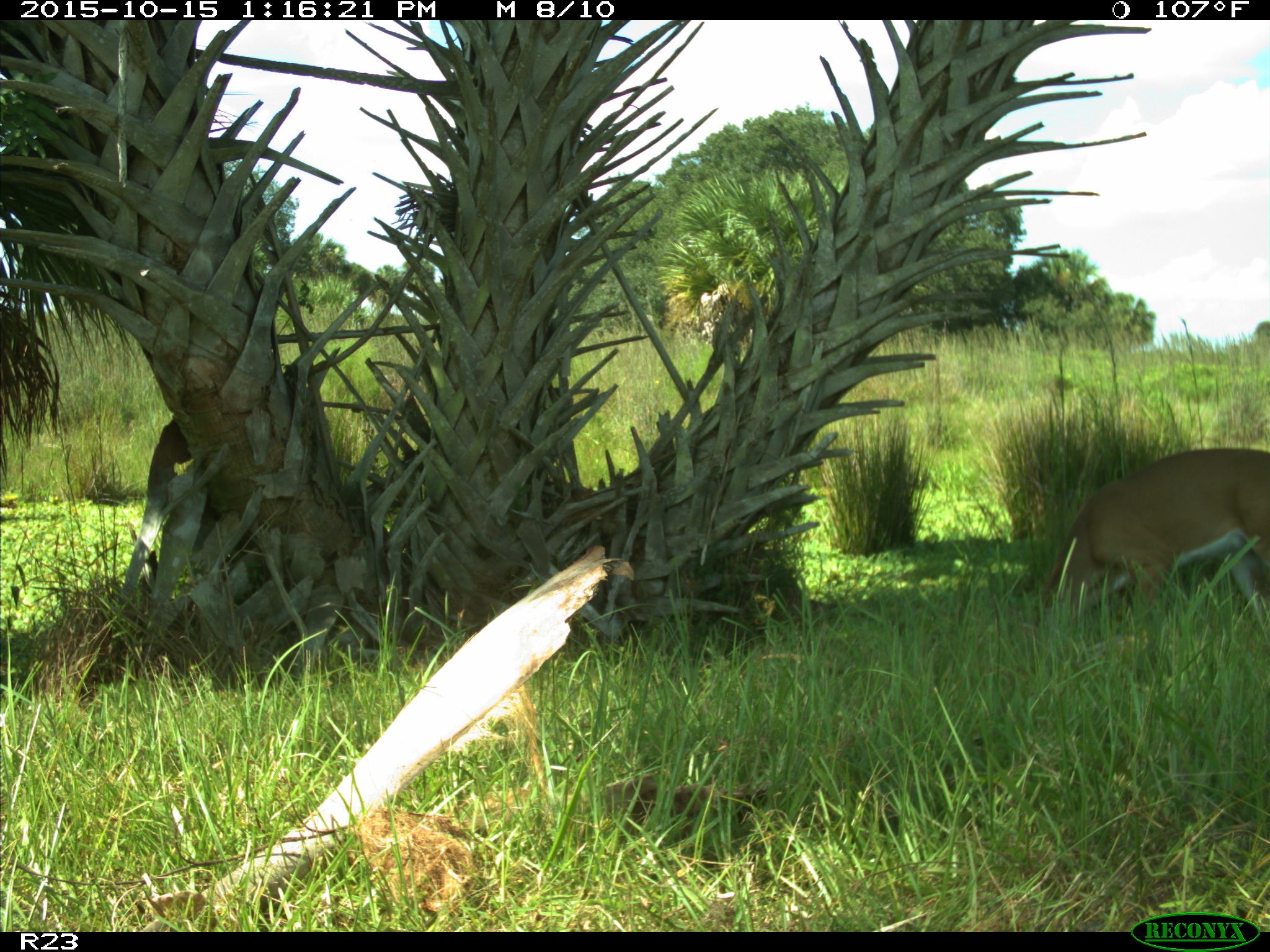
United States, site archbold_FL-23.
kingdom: Animalia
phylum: Chordata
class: Mammalia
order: Artiodactyla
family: Cervidae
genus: Odocoileus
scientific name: Odocoileus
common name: deer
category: unidentified deer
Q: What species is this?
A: Unidentified deer (deer) (Odocoileus).